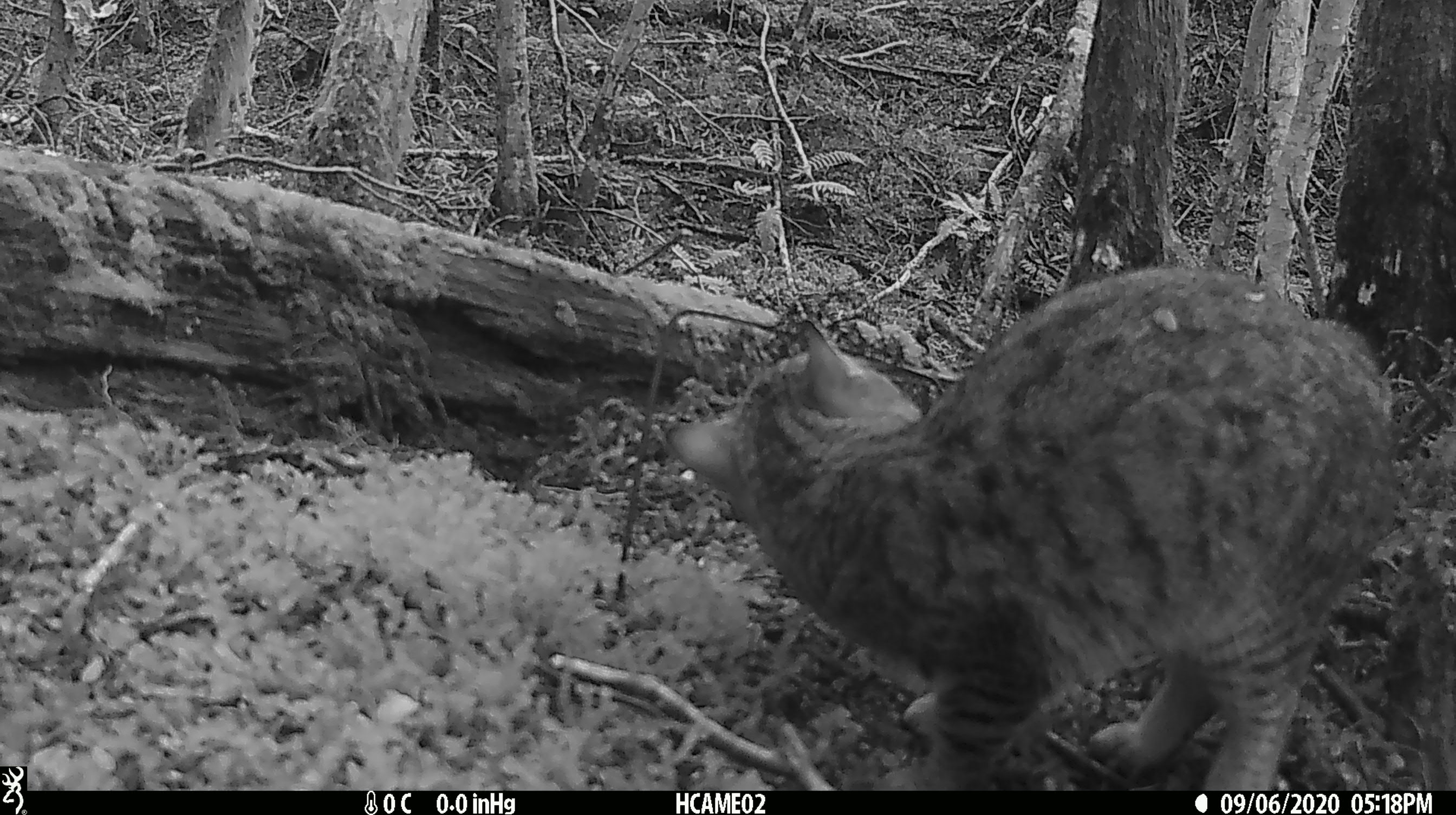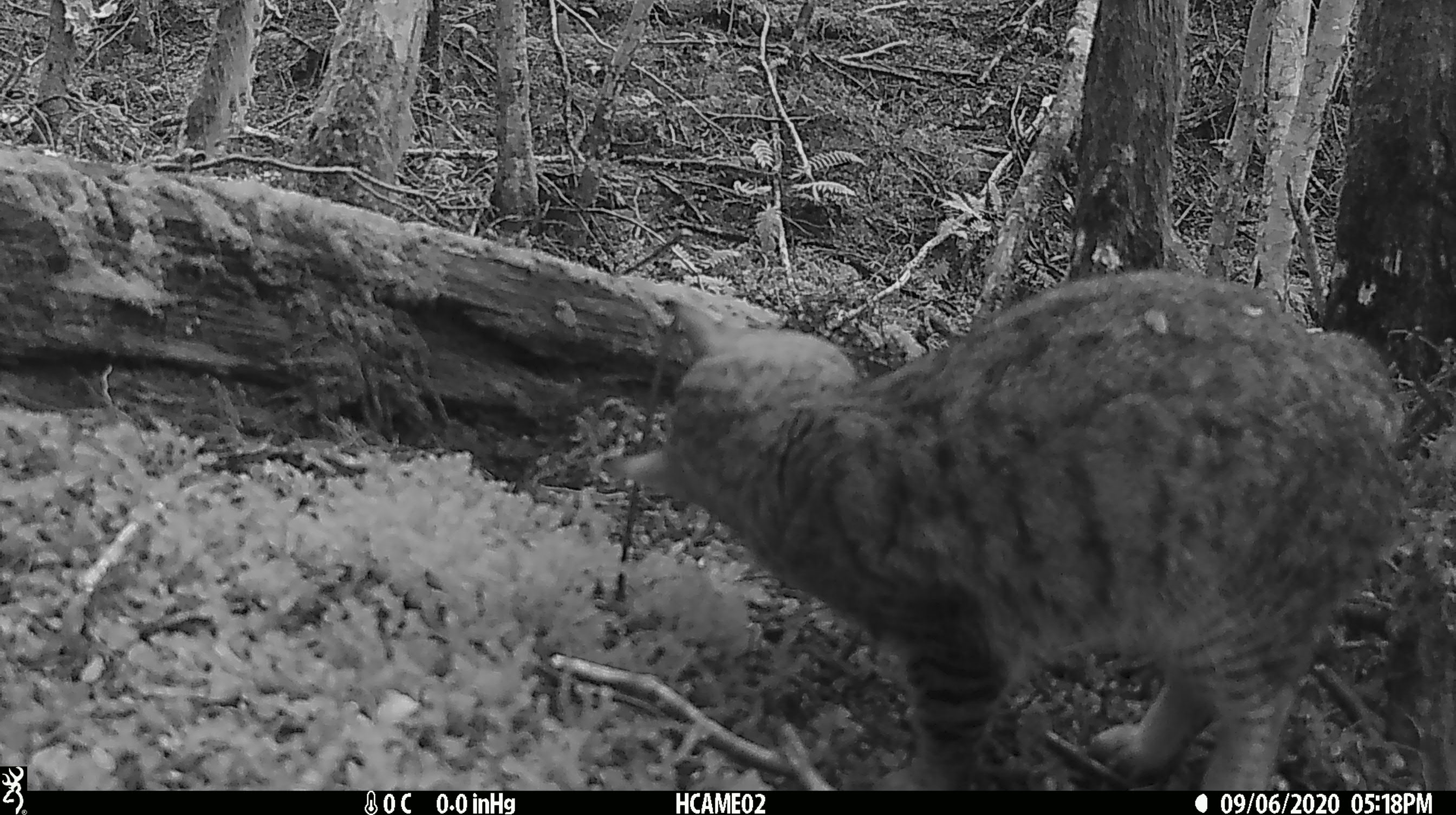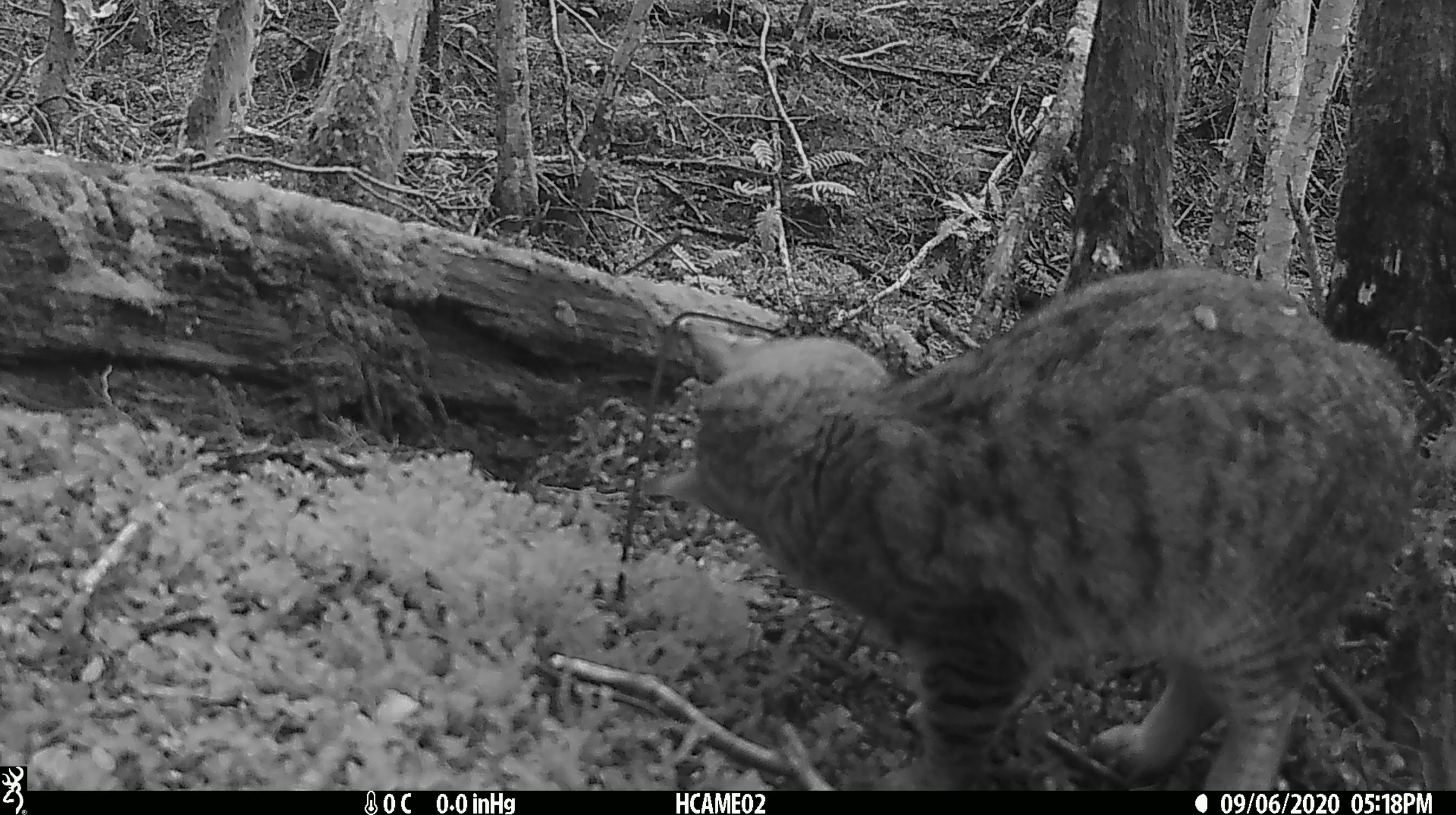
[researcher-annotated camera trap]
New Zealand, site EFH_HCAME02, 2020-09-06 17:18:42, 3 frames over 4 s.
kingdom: Animalia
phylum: Chordata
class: Mammalia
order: Carnivora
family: Felidae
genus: Felis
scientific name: Felis catus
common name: domestic cat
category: cat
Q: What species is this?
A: Cat (domestic cat) (Felis catus).